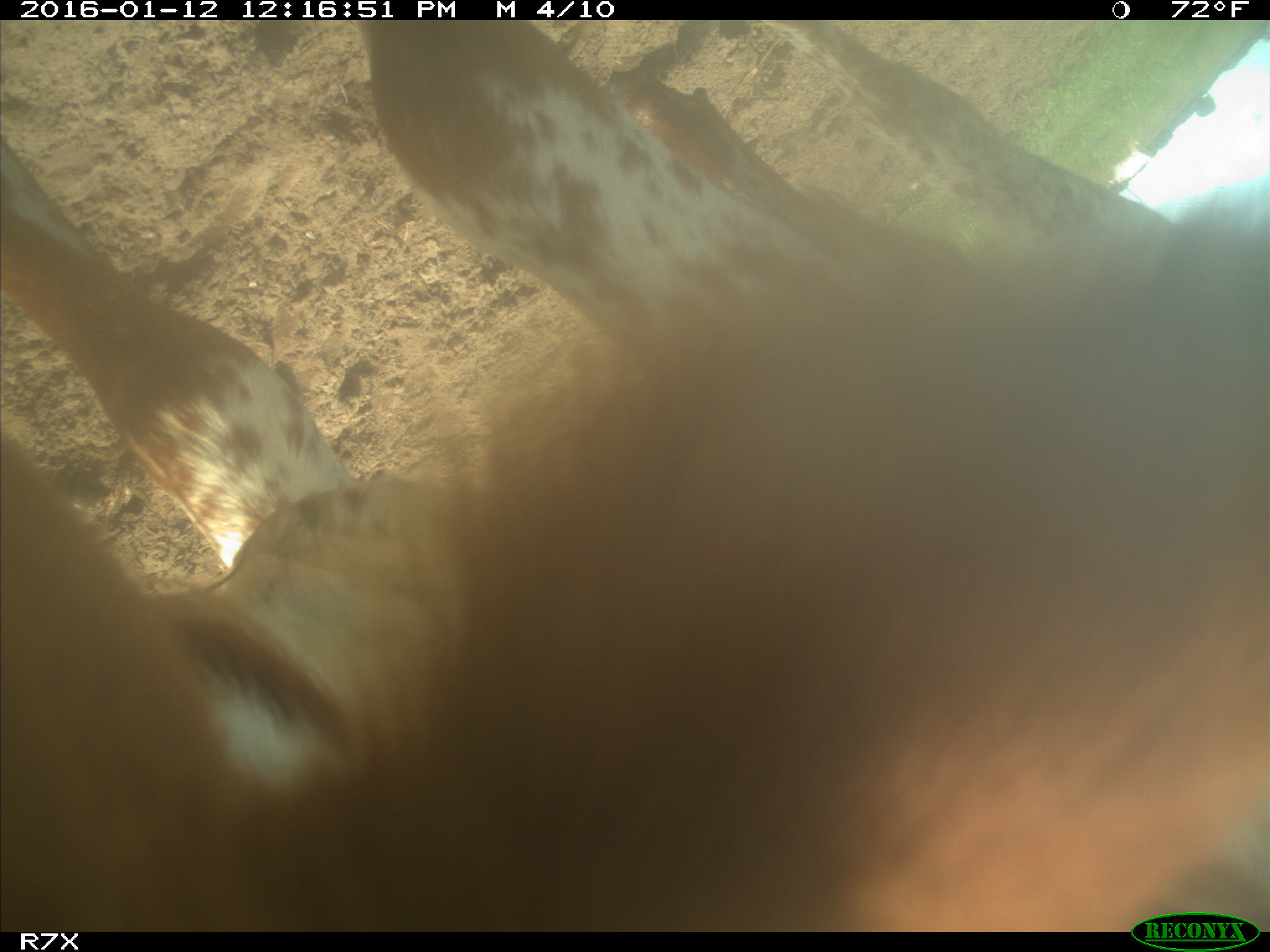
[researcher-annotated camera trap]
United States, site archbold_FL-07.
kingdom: Animalia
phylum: Chordata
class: Mammalia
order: Artiodactyla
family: Bovidae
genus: Bos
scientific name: Bos taurus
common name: domestic cow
Bos taurus (domestic cow).